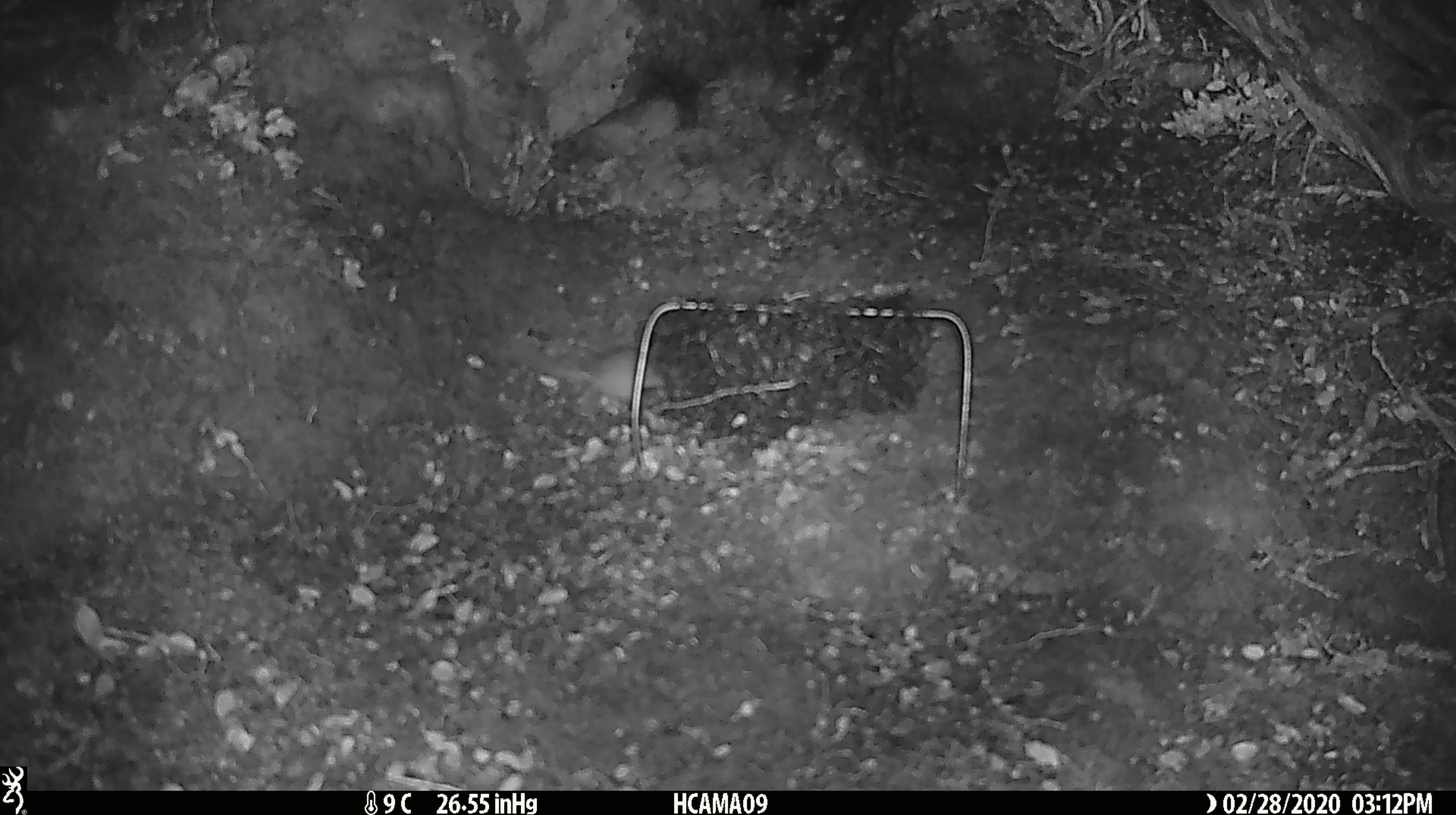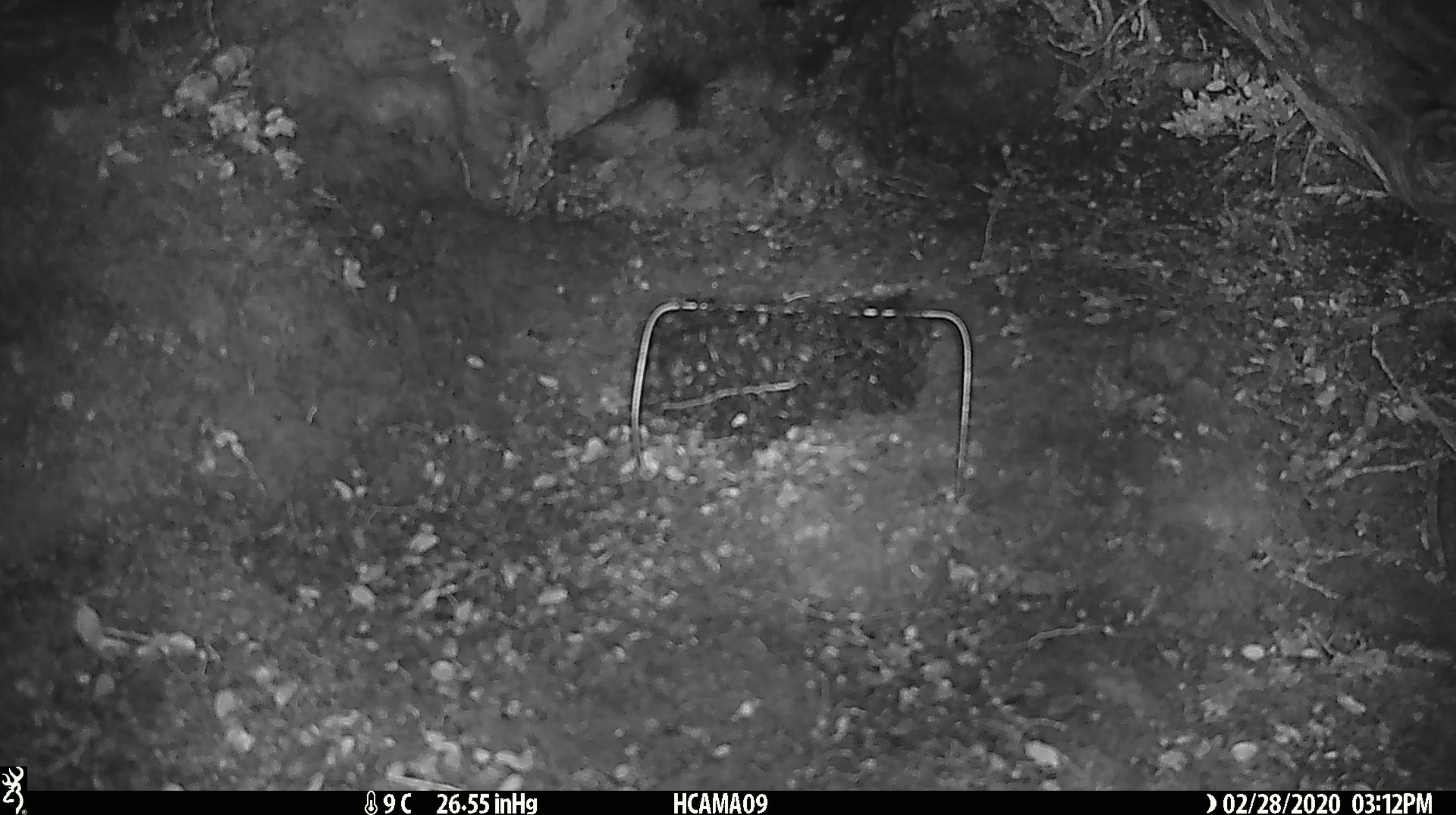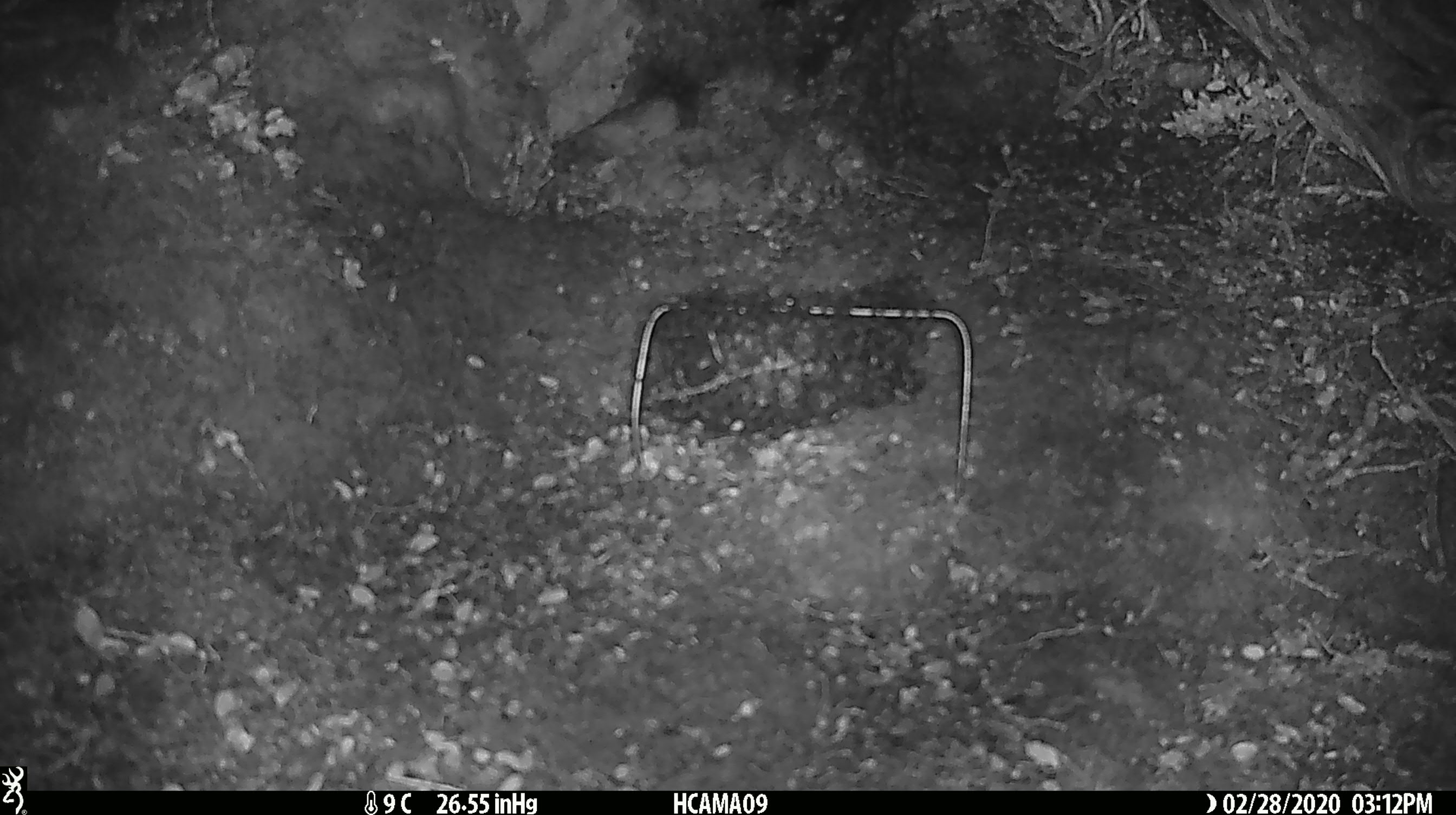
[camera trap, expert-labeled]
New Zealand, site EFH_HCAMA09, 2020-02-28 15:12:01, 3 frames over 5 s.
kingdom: Animalia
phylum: Chordata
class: Mammalia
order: Rodentia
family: Muridae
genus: Mus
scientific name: Mus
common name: mouse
Mouse (Mus).